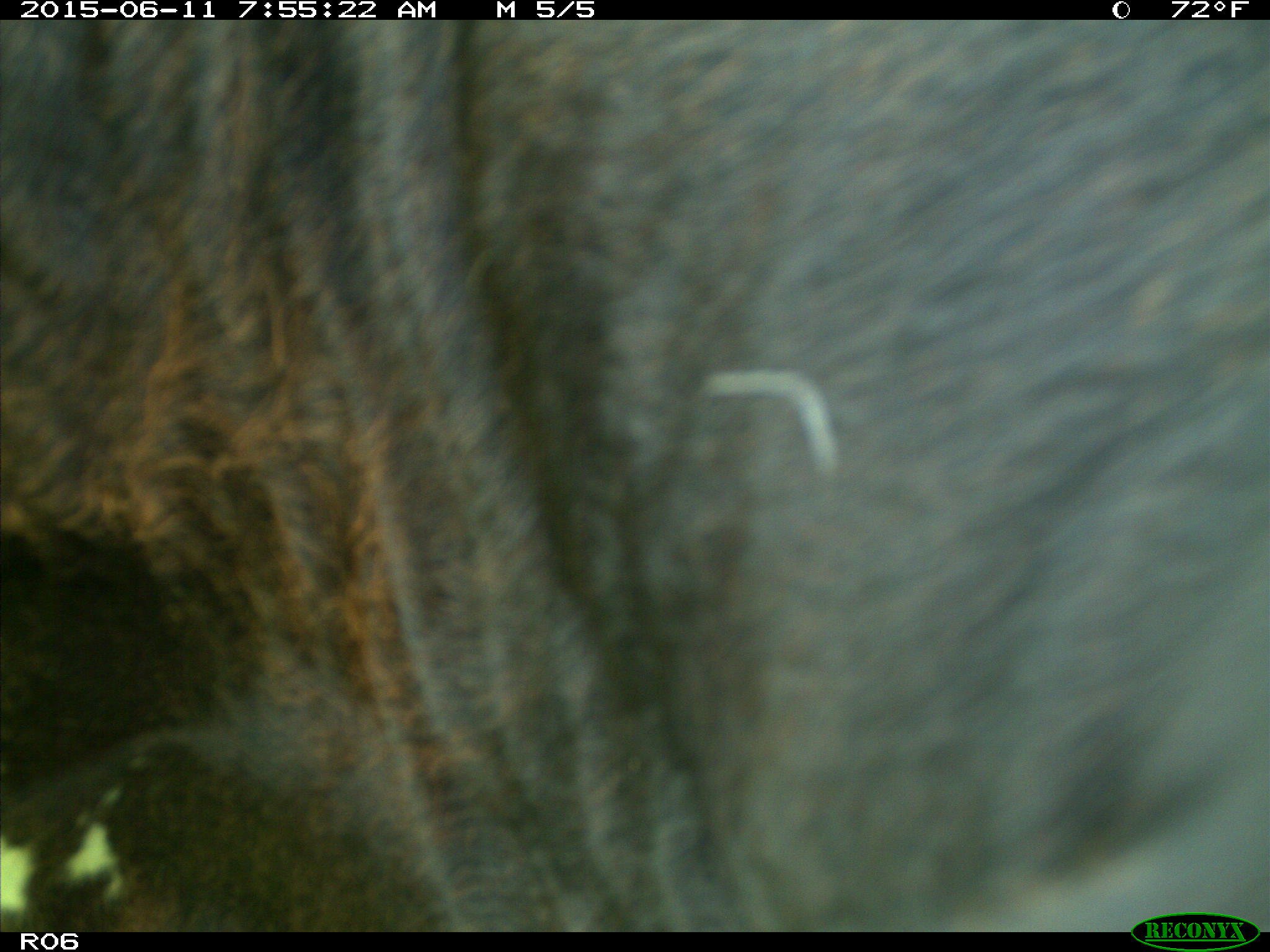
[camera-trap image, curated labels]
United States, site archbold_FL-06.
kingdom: Animalia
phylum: Chordata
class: Mammalia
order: Artiodactyla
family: Bovidae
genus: Bos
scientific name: Bos taurus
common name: domestic cow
Bos taurus (domestic cow).